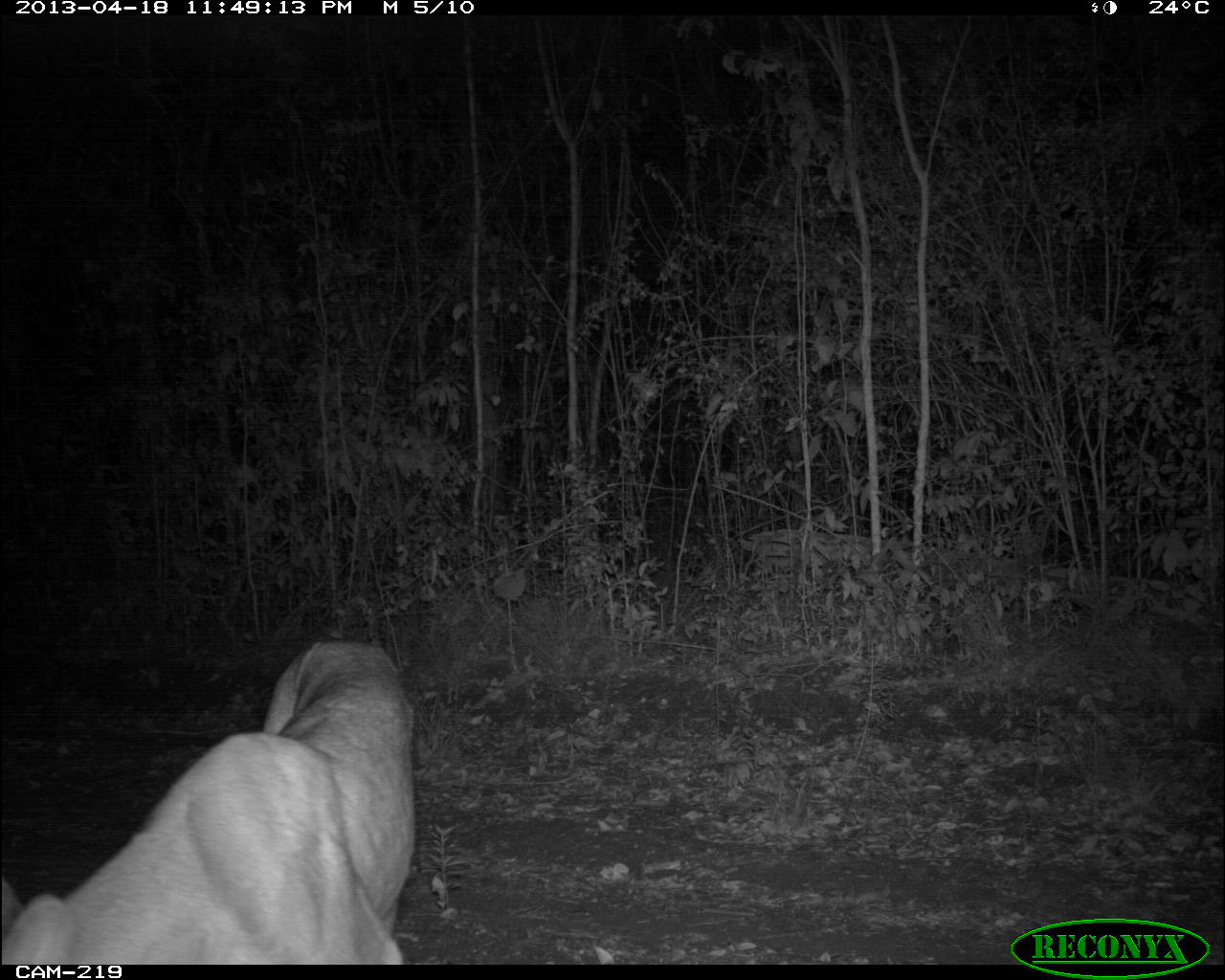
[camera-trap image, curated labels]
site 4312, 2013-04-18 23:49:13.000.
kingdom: Animalia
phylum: Chordata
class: Mammalia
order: Carnivora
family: Felidae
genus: Puma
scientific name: Puma concolor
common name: mountain lion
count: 1